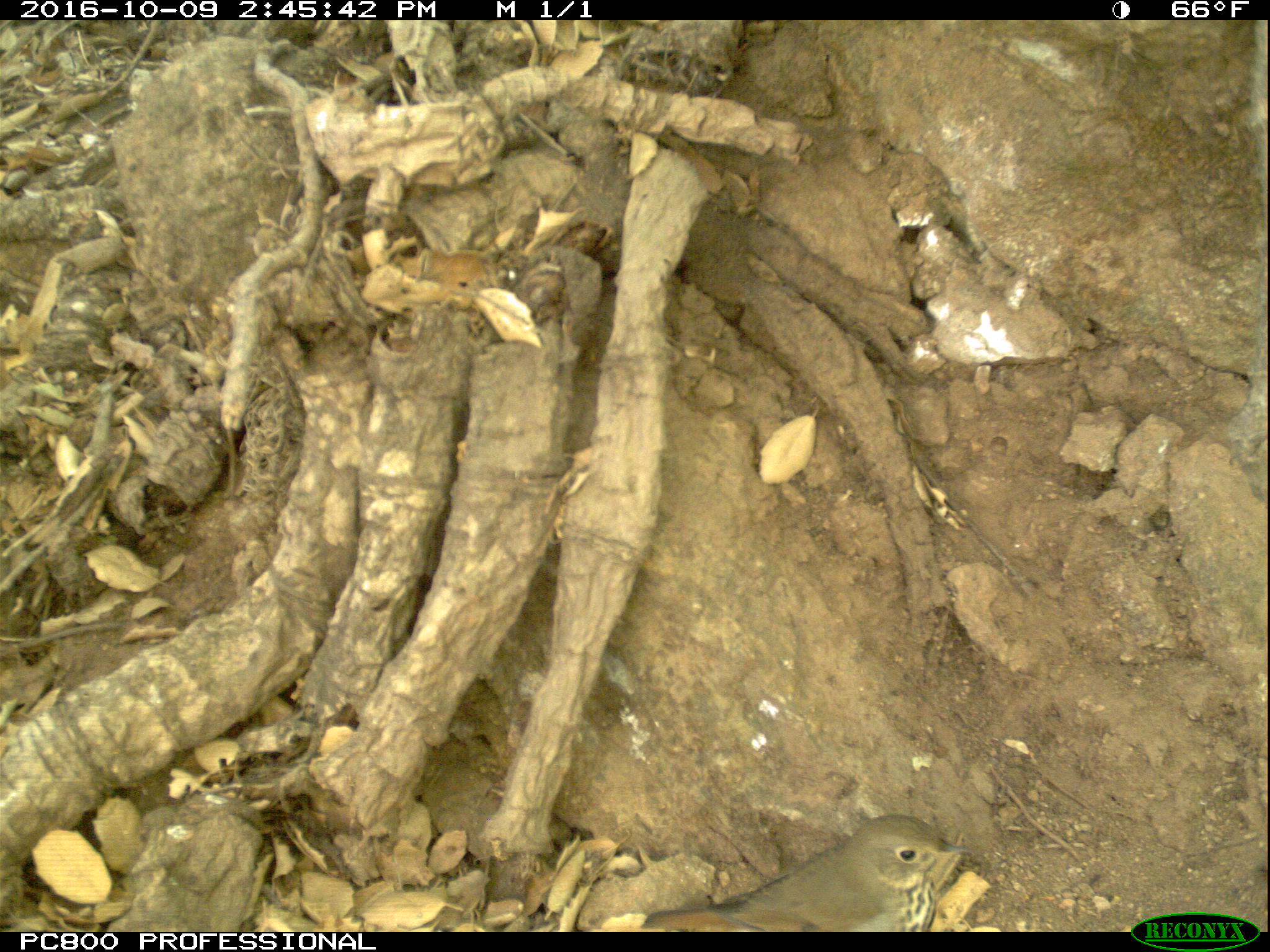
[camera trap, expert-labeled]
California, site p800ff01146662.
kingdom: Animalia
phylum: Chordata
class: Aves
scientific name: Aves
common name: bird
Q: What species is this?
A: Bird (Aves).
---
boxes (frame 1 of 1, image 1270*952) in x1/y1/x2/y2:
bird: 640/815/979/932